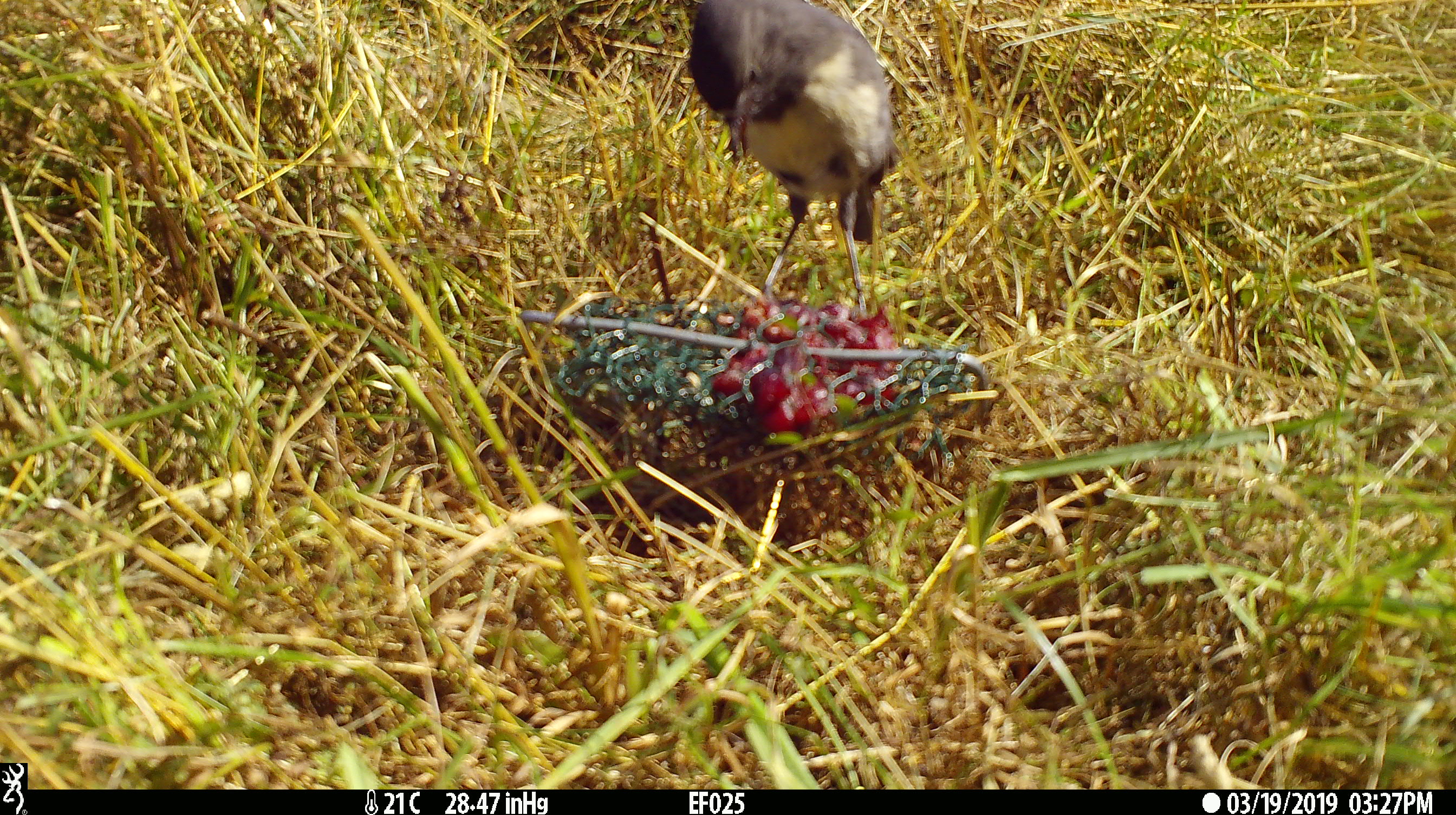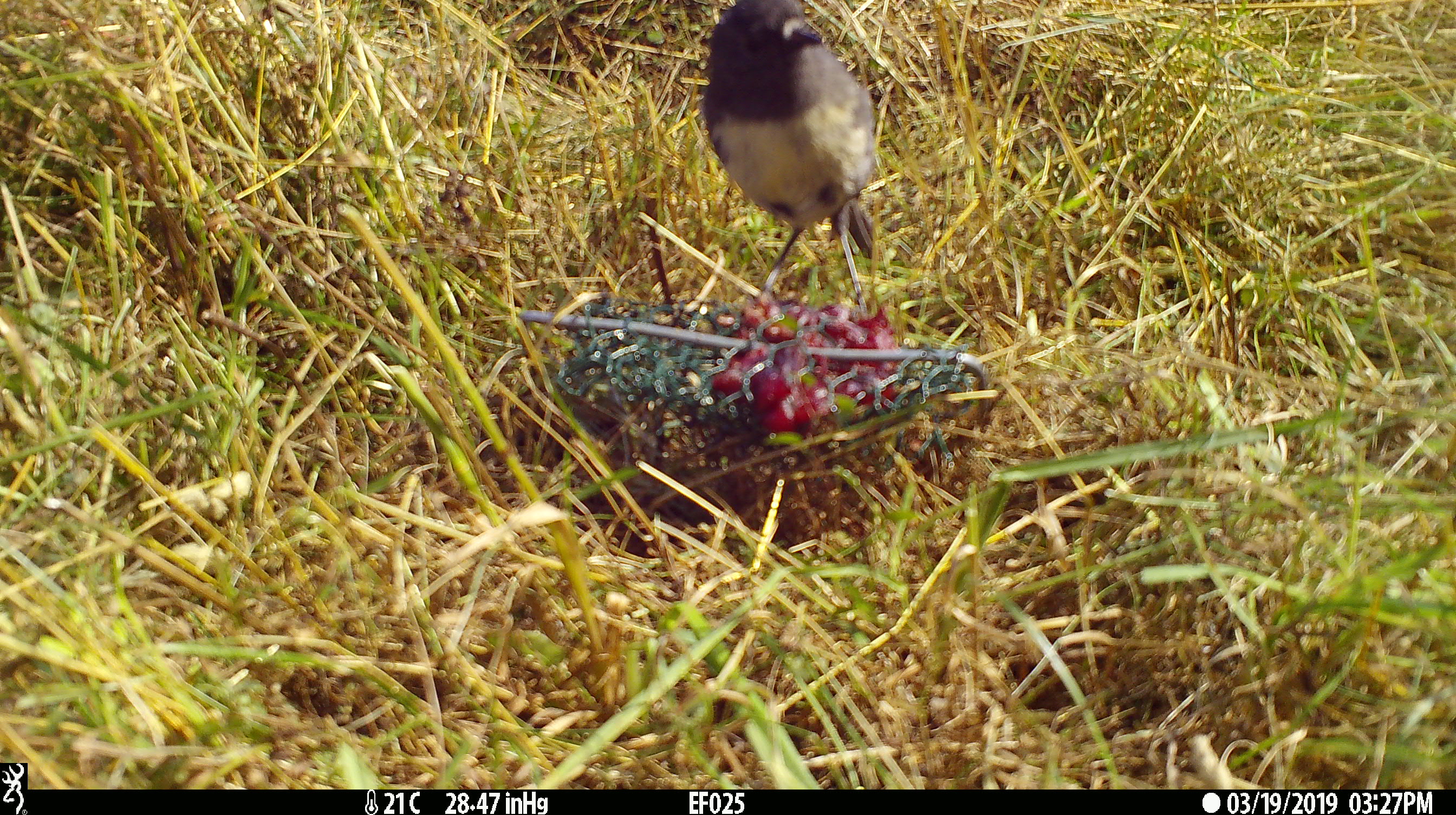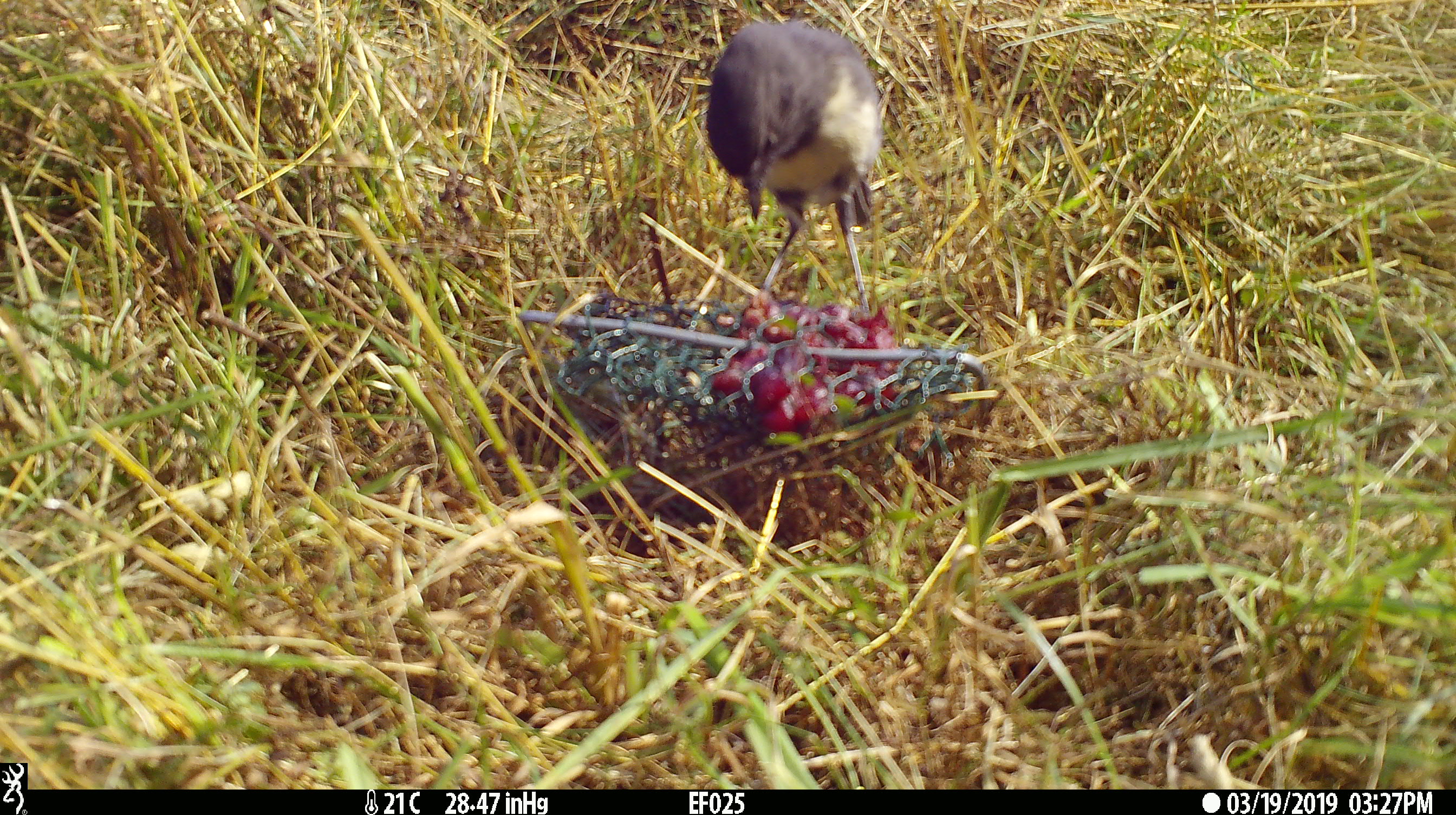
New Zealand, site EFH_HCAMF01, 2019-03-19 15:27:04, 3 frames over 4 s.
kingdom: Animalia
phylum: Chordata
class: Aves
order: Passeriformes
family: Petroicidae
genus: Petroica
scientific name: Petroica australis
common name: new zealand robin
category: robin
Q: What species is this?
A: Robin (new zealand robin) (Petroica australis).